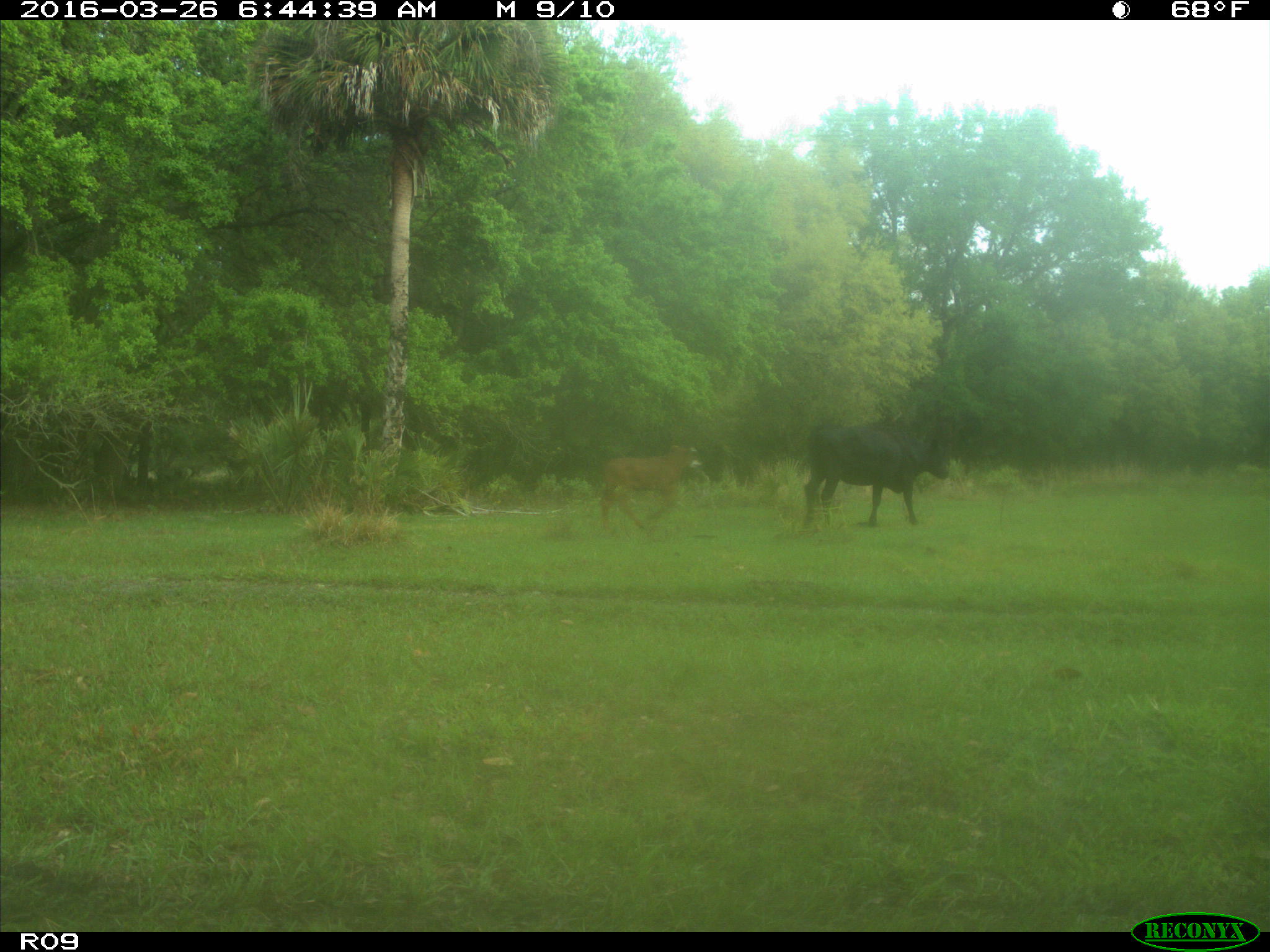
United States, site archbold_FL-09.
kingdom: Animalia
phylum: Chordata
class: Mammalia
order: Artiodactyla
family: Bovidae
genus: Bos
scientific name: Bos taurus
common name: domestic cow